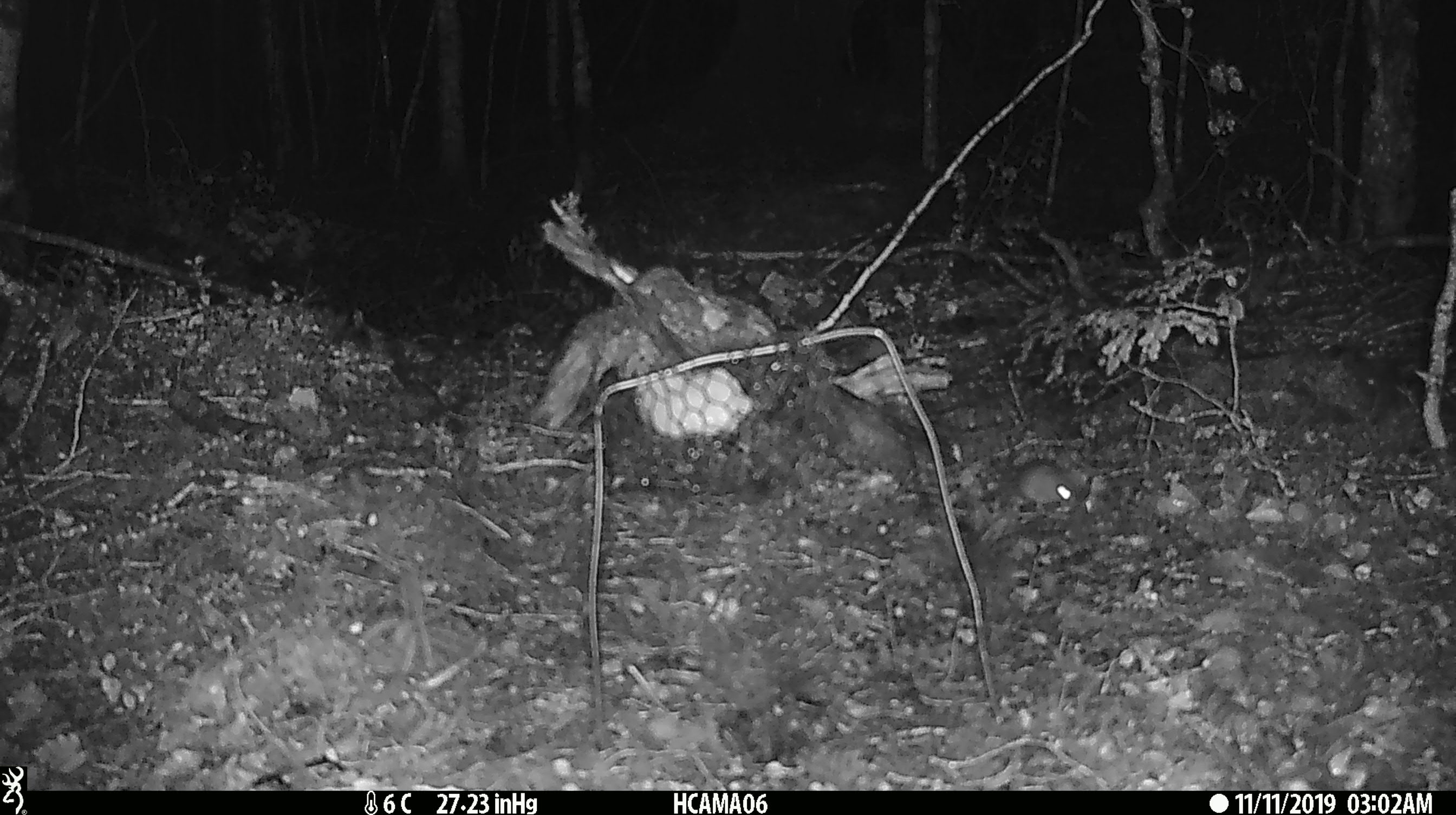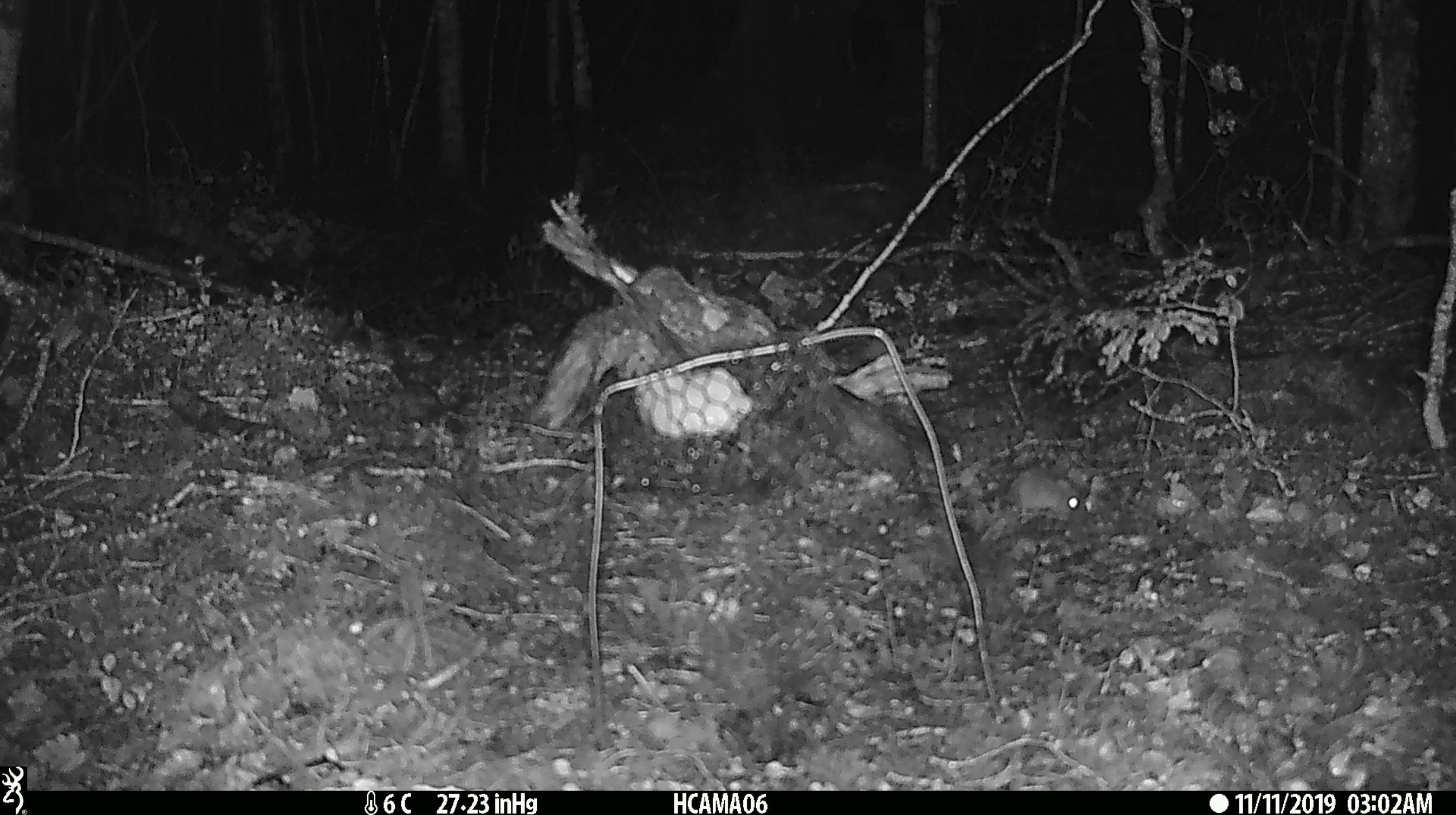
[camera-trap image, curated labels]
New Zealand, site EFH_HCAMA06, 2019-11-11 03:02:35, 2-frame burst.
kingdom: Animalia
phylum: Chordata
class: Mammalia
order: Rodentia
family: Muridae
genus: Mus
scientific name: Mus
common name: mouse